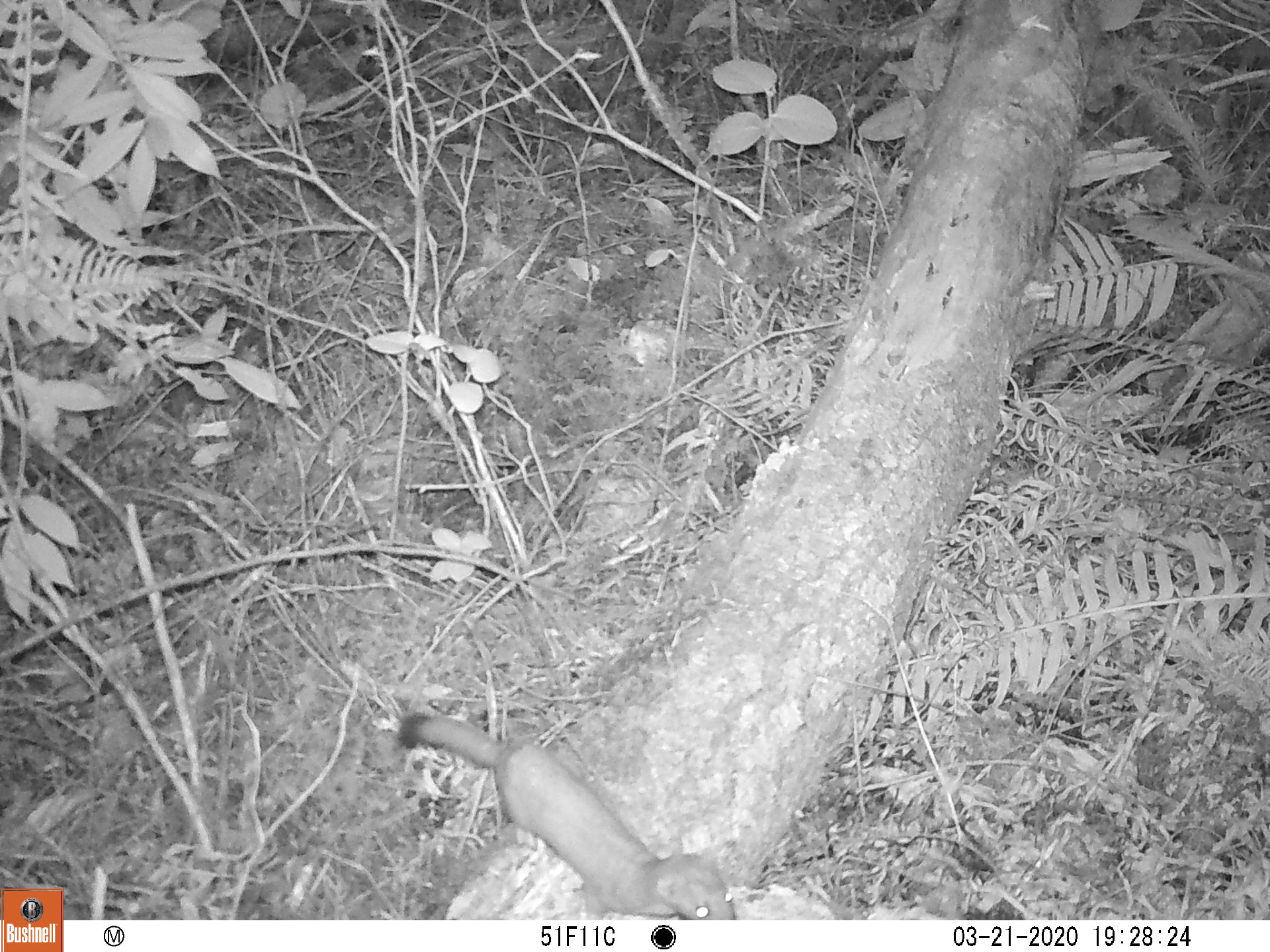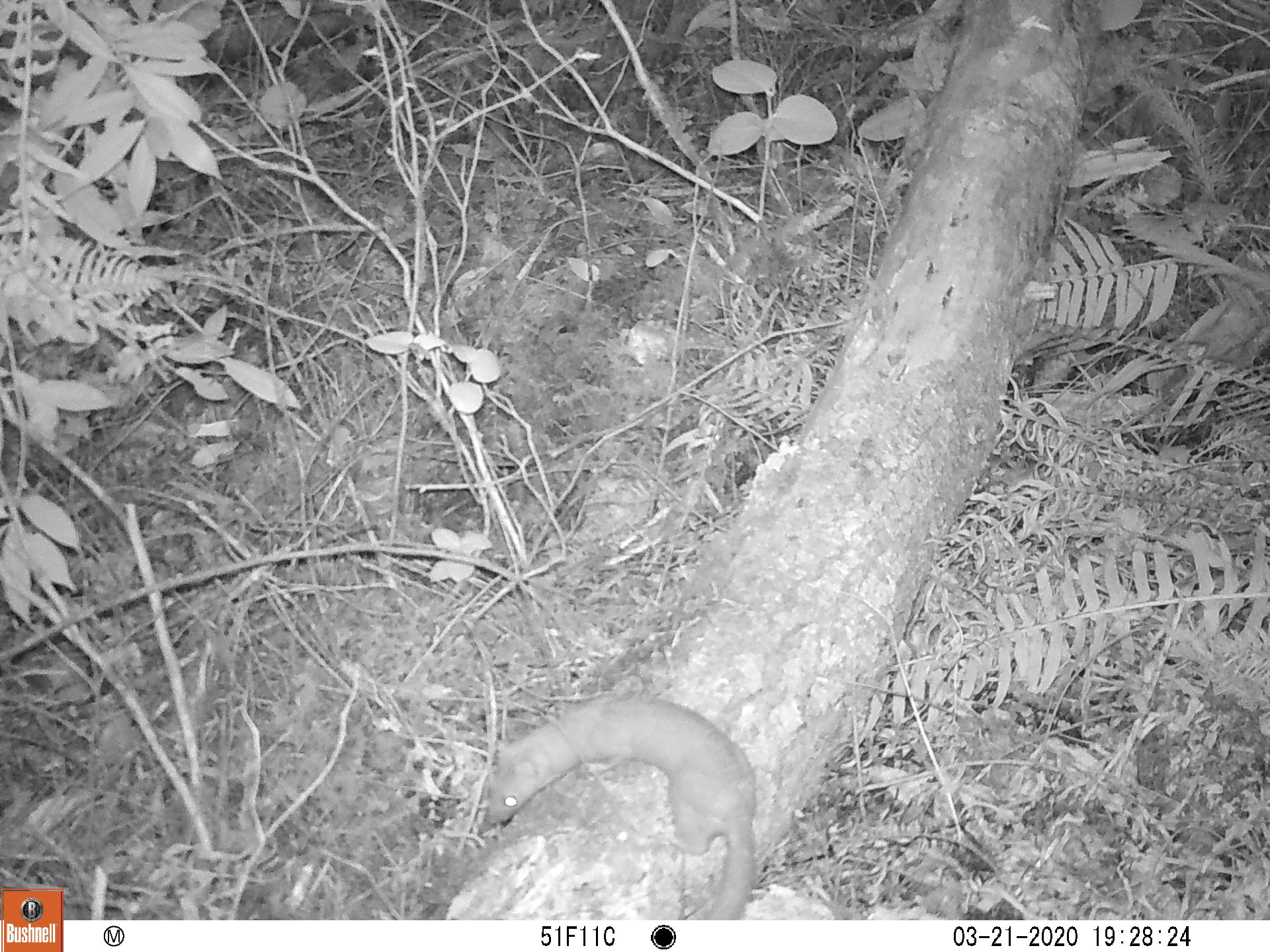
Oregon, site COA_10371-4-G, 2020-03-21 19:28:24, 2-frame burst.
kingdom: Animalia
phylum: Chordata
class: Mammalia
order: Carnivora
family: Mustelidae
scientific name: Mustelidae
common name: weasel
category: weasel family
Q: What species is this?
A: Weasel family (weasel) (Mustelidae).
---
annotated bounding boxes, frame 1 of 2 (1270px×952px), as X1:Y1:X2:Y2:
weasel family: 398:715:736:915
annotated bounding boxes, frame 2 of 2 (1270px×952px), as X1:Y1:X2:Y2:
weasel family: 480:695:761:919